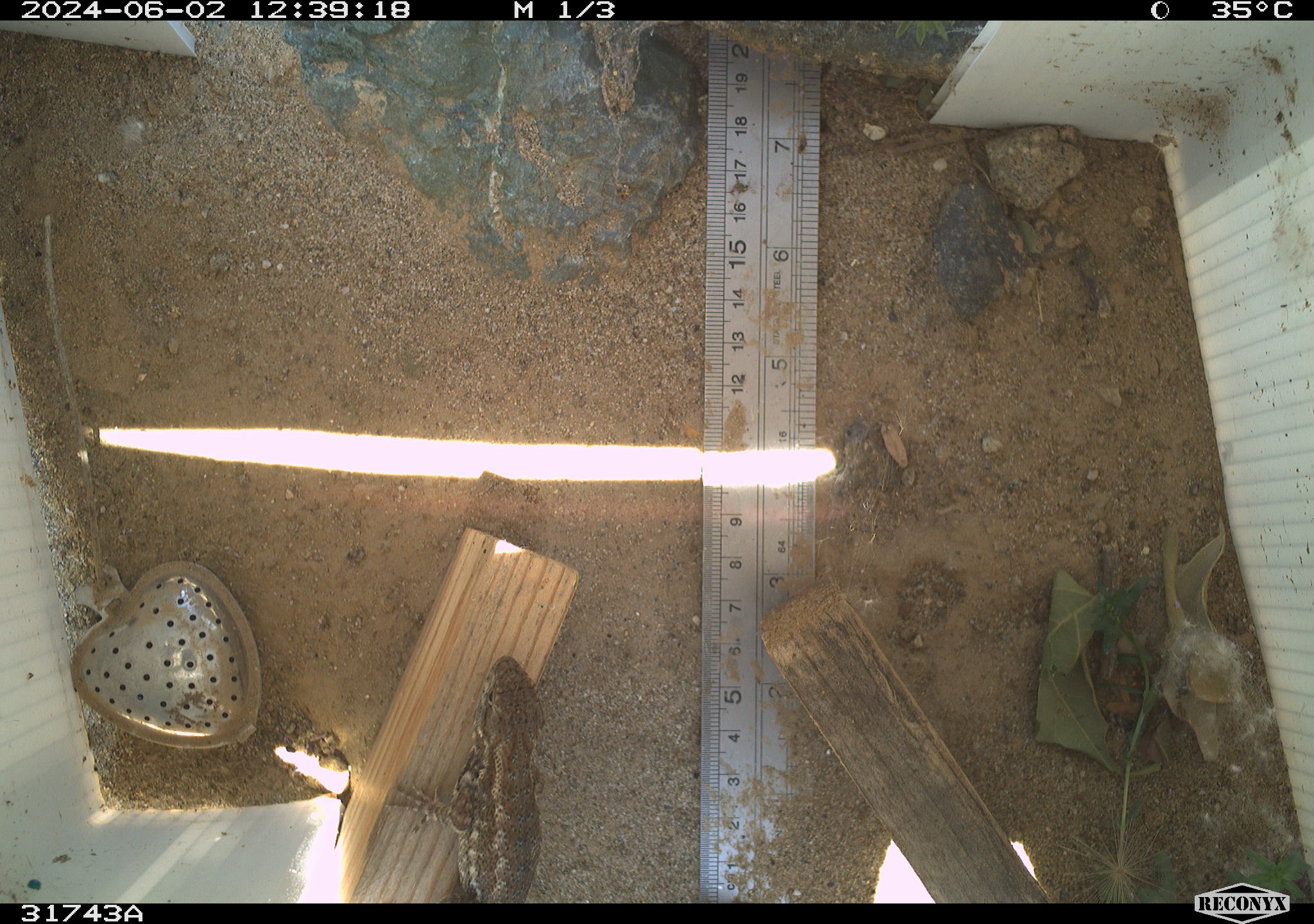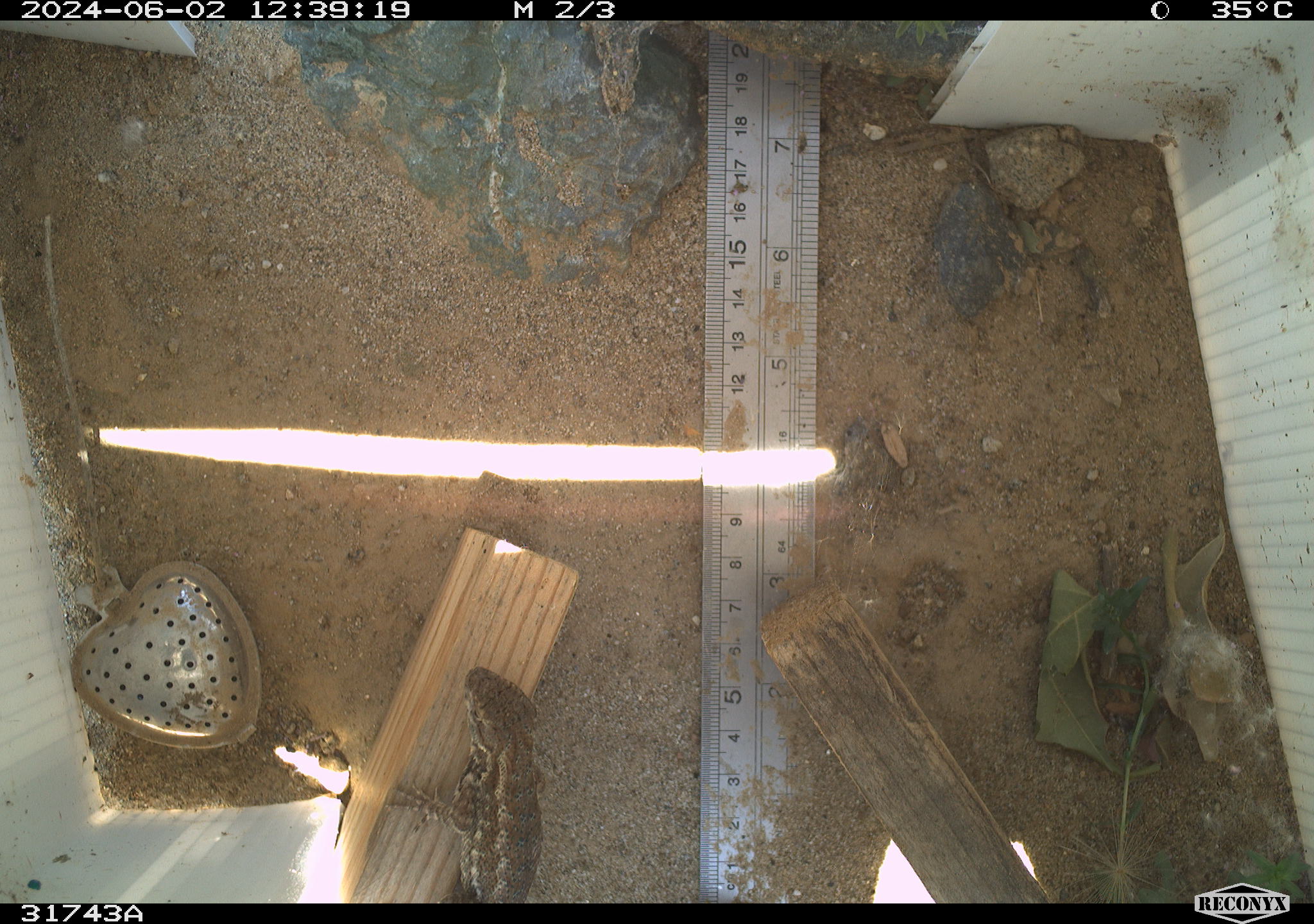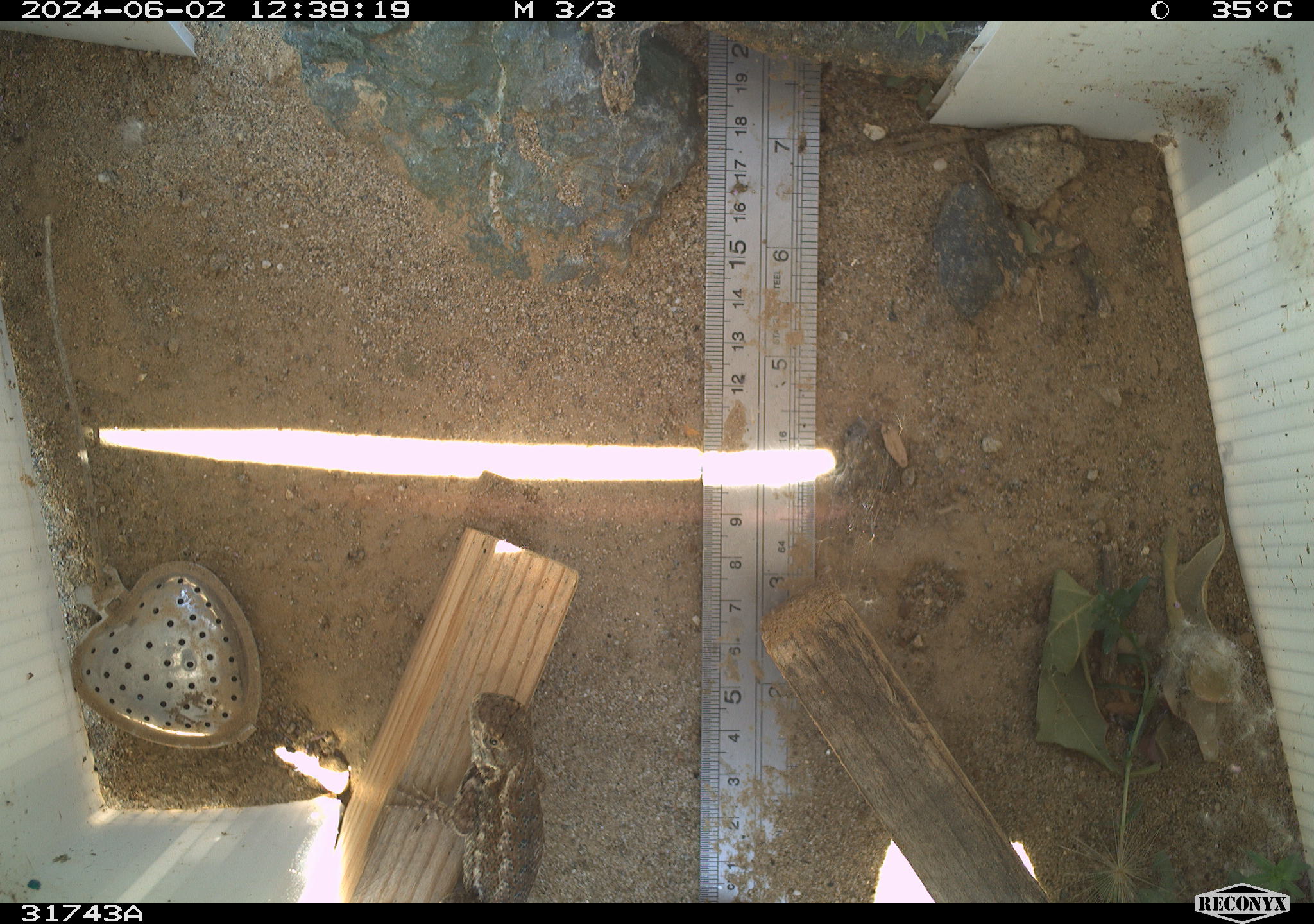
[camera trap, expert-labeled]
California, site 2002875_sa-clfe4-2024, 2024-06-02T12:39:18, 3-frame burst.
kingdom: Animalia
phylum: Chordata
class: Reptilia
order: Squamata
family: Phrynosomatidae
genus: Sceloporus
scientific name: Sceloporus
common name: spiny lizards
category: sceloporus species